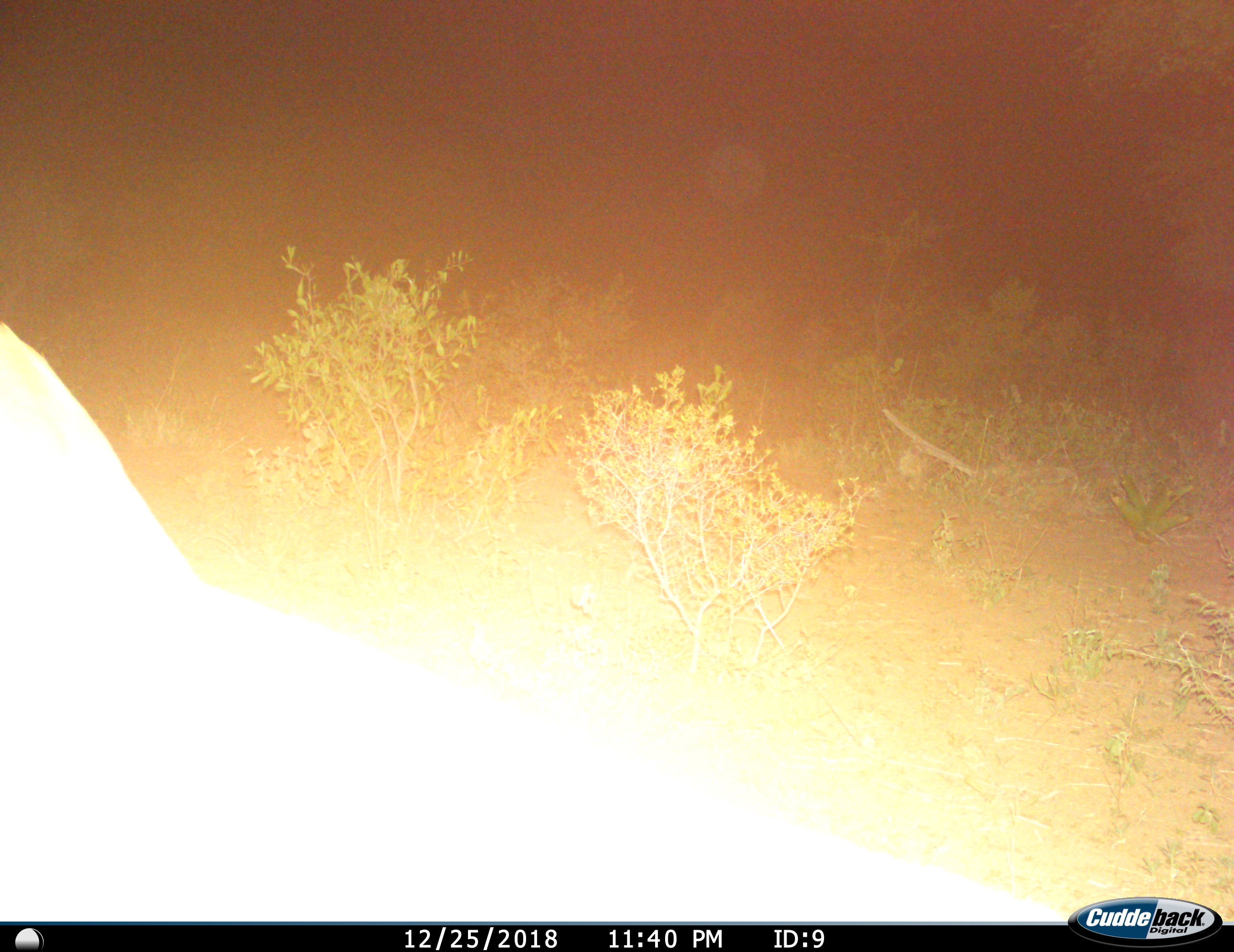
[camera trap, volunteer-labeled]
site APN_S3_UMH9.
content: unidentified animal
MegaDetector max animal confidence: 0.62